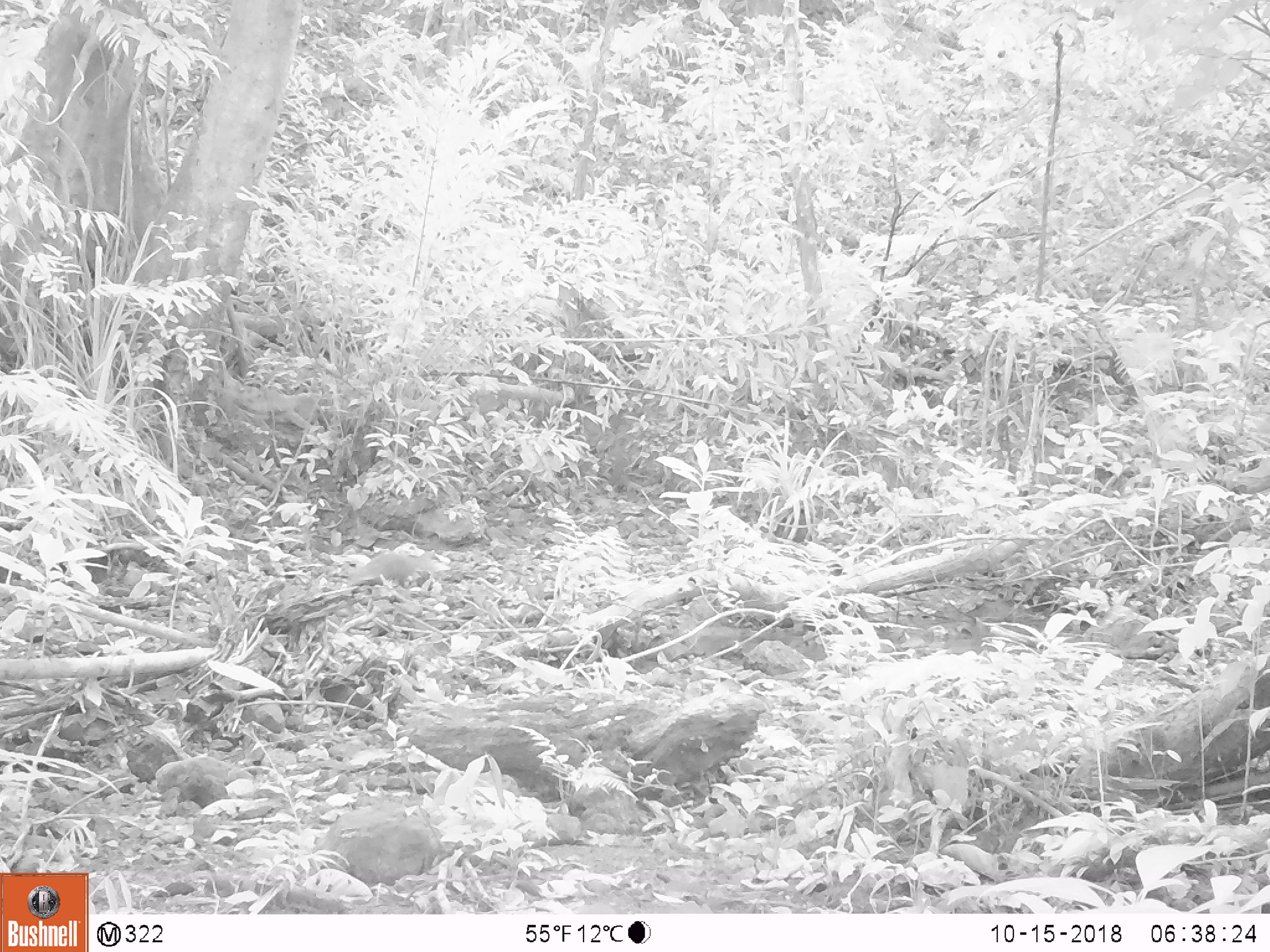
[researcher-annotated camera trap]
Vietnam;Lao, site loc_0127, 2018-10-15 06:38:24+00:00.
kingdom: Animalia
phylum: Chordata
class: Mammalia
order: Carnivora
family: Herpestidae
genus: Urva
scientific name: Urva urva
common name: crab-eating mongoose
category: crab eating mongoose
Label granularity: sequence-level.